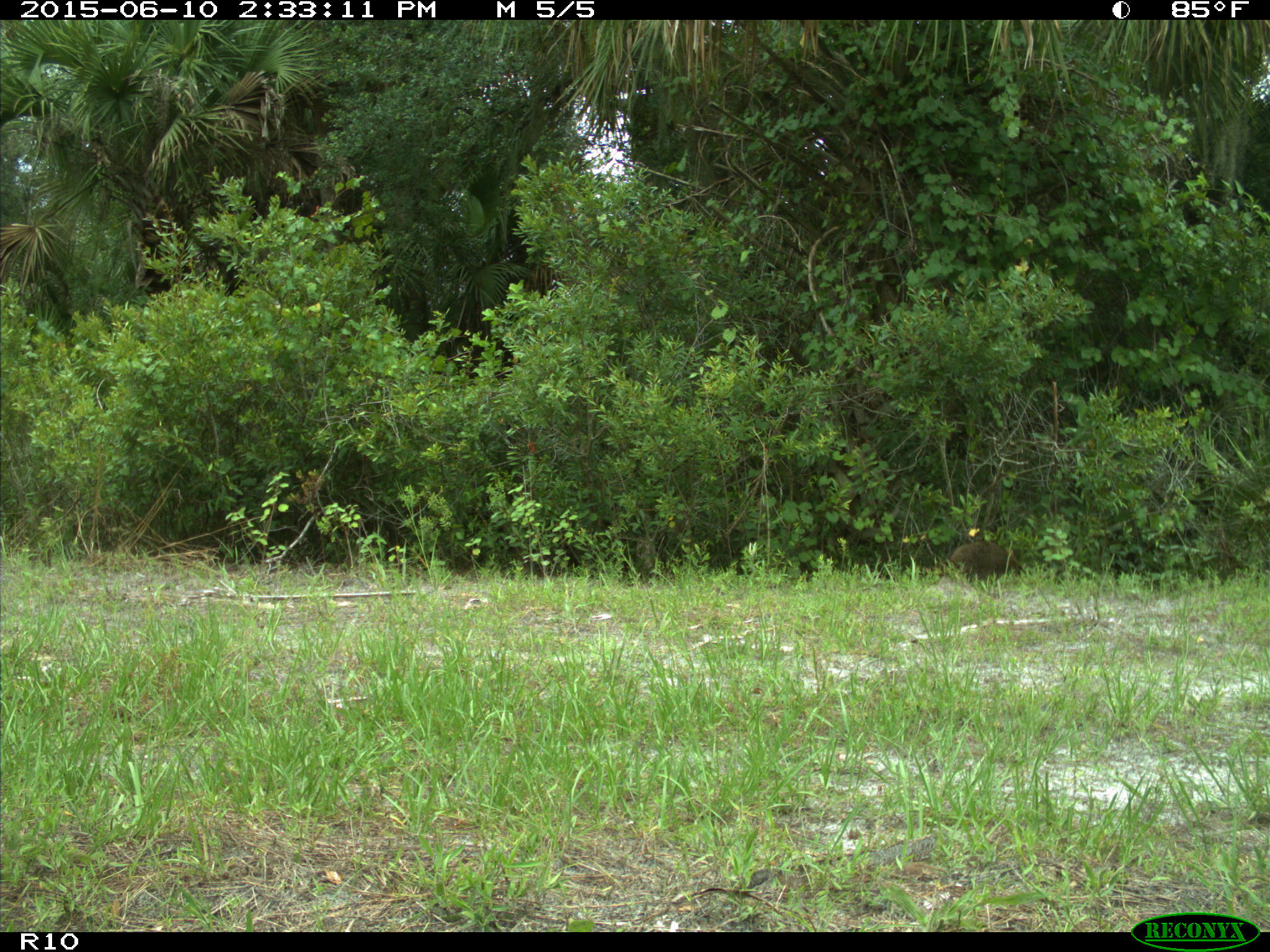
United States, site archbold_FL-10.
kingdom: Animalia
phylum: Chordata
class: Mammalia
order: Carnivora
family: Procyonidae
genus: Procyon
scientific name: Procyon lotor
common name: common raccoon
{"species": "Procyon lotor (common raccoon)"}